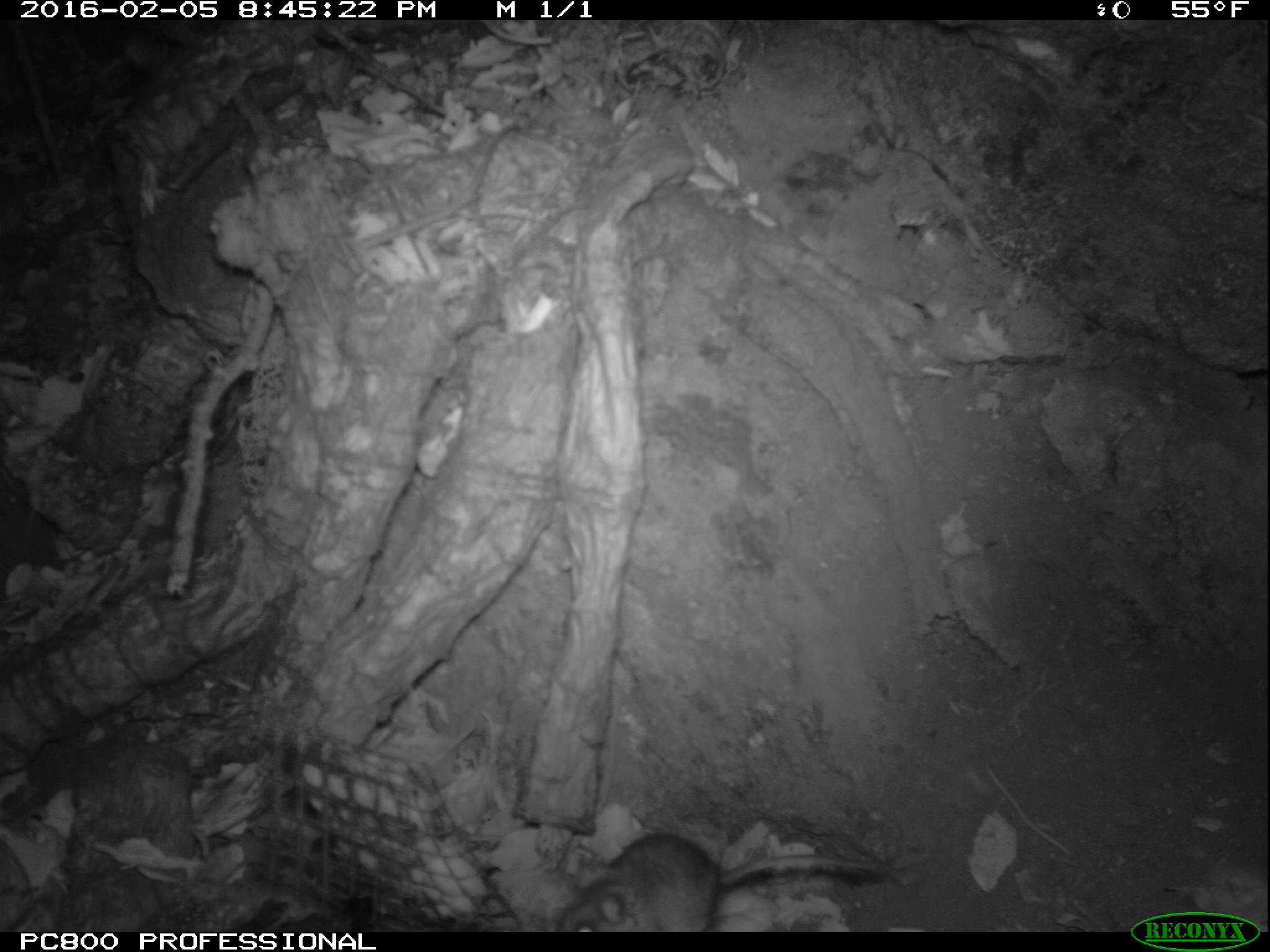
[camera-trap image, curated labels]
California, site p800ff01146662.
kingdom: Animalia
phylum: Chordata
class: Mammalia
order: Rodentia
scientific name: Rodentia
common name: rodent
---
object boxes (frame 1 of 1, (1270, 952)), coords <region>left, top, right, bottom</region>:
rodent: <region>555, 832, 884, 931</region>